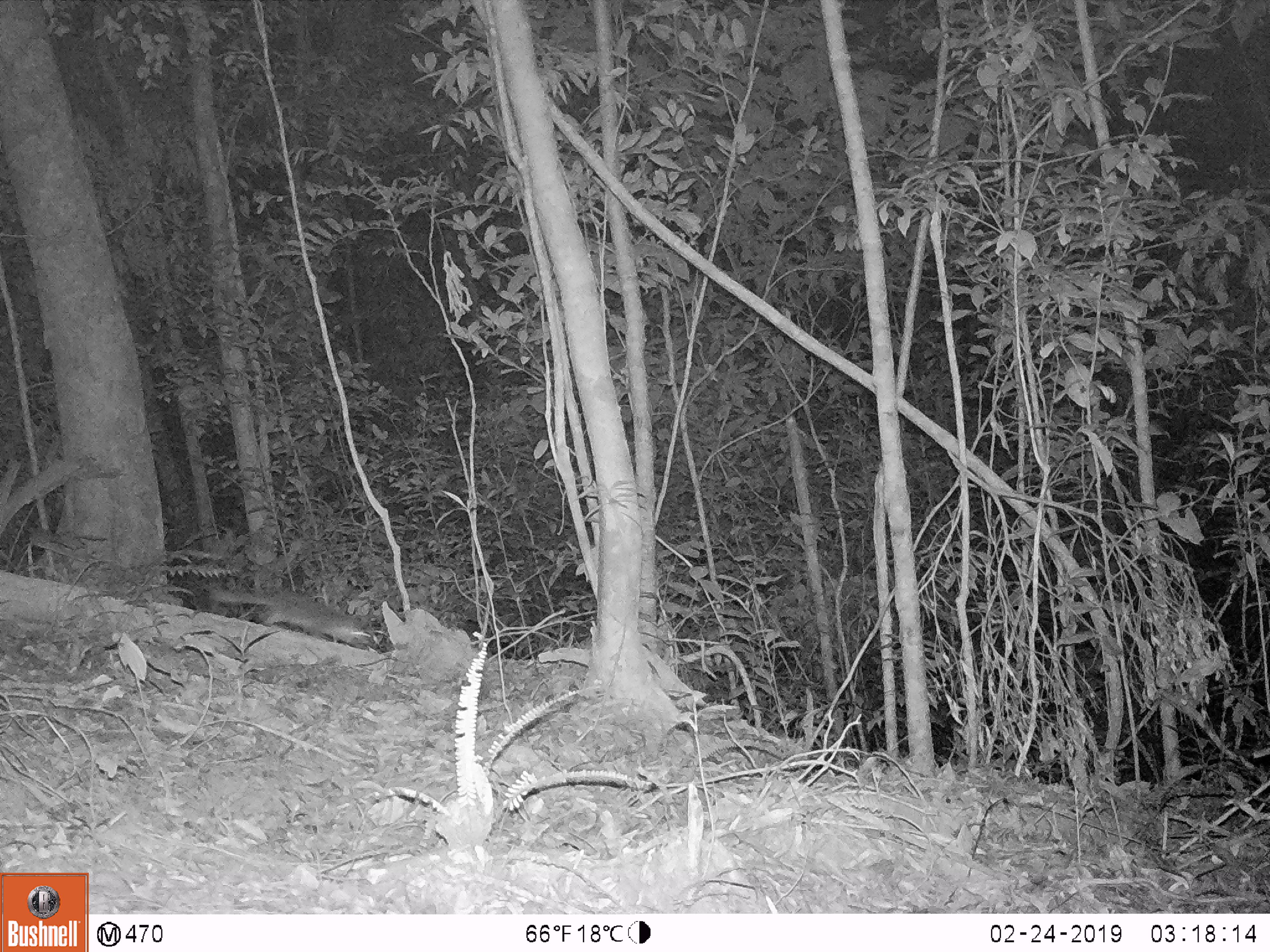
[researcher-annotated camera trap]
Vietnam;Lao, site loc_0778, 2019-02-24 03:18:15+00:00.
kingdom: Animalia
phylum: Chordata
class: Mammalia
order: Carnivora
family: Mustelidae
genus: Melogale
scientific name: Melogale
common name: ferret badger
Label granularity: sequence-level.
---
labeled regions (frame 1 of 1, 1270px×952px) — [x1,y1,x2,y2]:
ferret badger: [209,585,374,649]